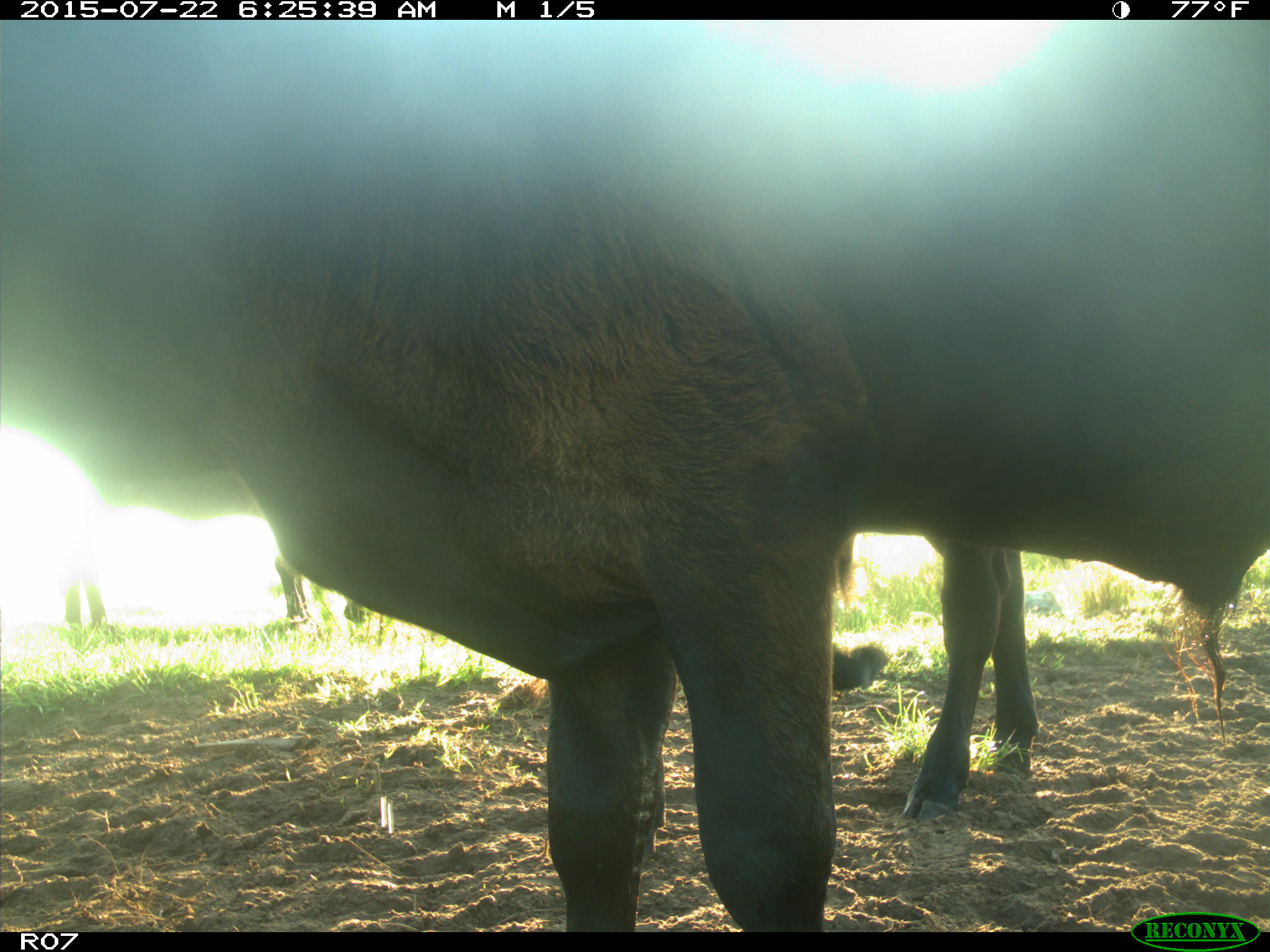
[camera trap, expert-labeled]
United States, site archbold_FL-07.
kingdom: Animalia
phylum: Chordata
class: Mammalia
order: Artiodactyla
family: Bovidae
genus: Bos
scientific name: Bos taurus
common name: domestic cow